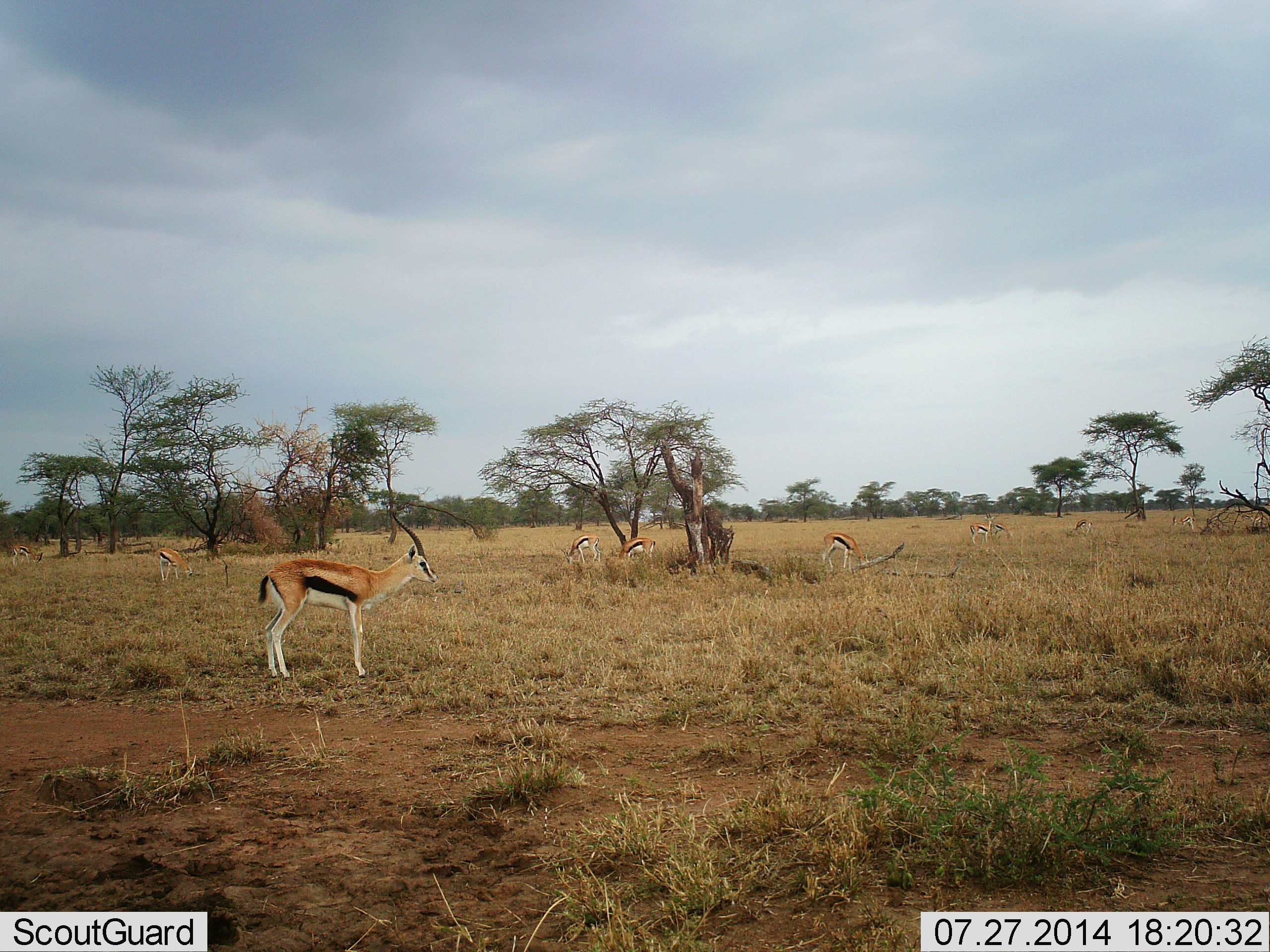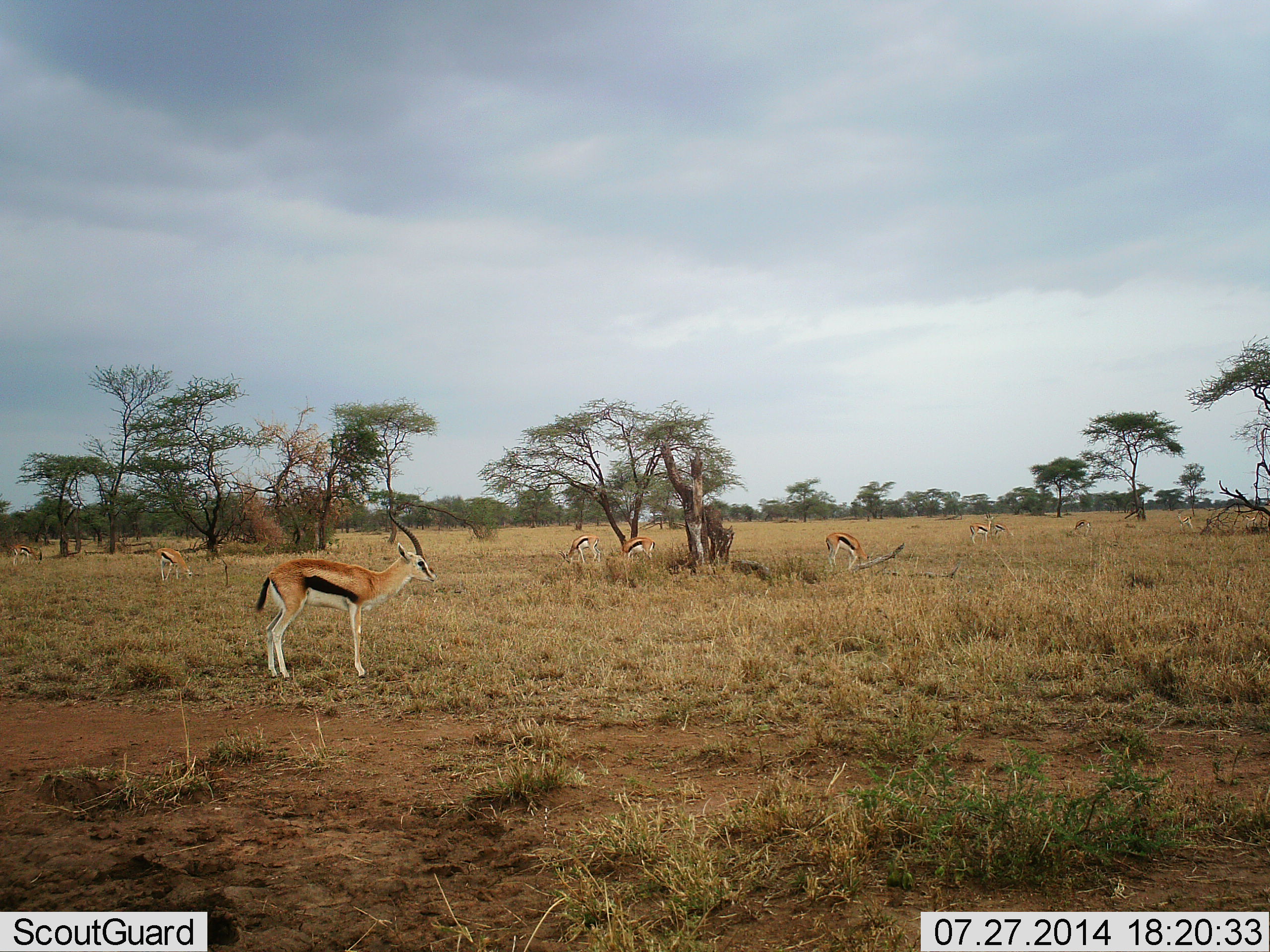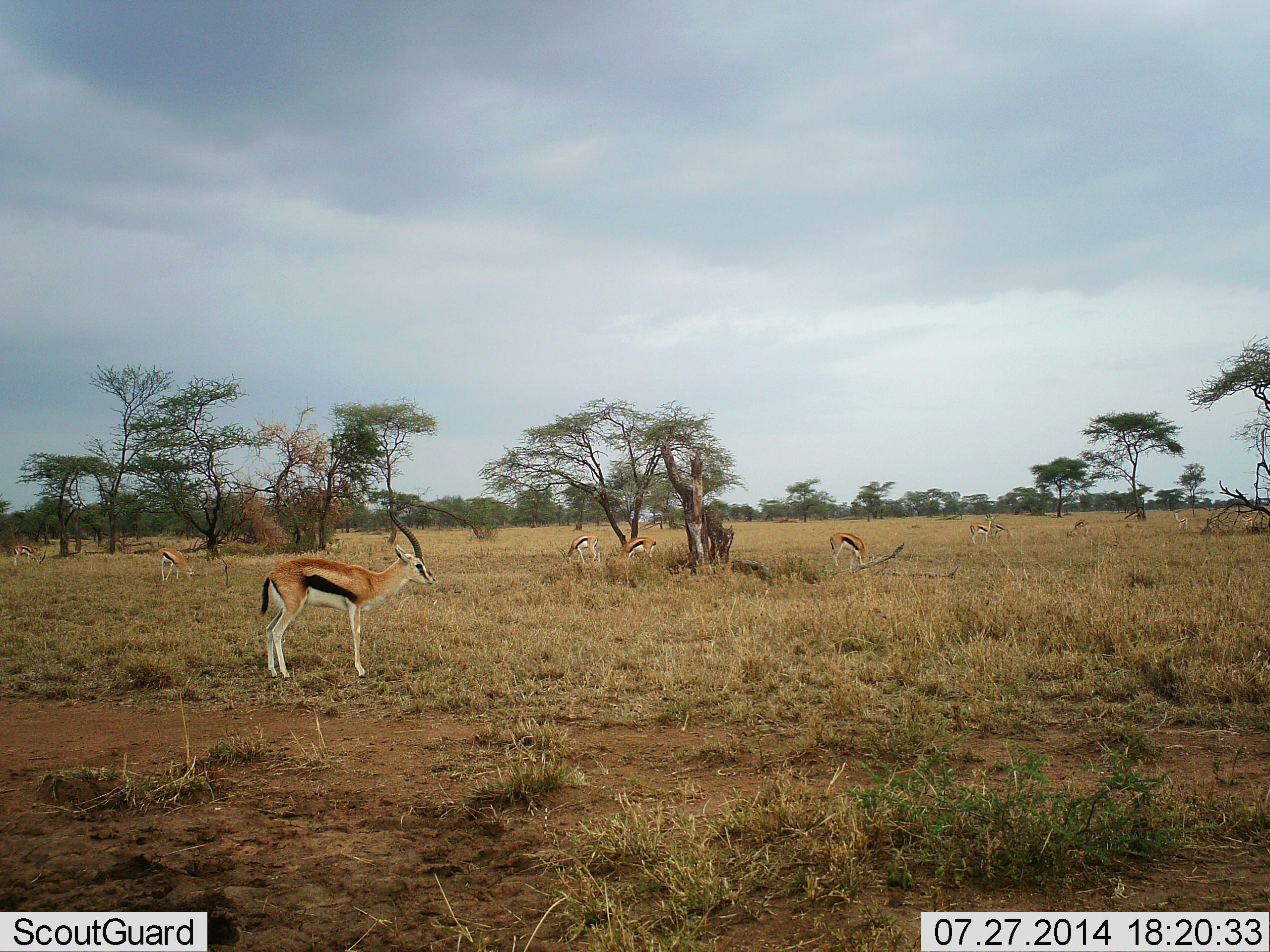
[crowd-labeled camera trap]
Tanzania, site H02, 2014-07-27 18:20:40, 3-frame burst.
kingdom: Animalia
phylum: Chordata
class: Mammalia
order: Artiodactyla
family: Bovidae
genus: Eudorcas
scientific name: Eudorcas thomsonii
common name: thomson's gazelle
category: gazellethomsons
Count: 8.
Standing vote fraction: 80%.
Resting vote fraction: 0%.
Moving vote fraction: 0%.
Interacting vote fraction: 0%.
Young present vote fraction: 0%.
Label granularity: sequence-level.